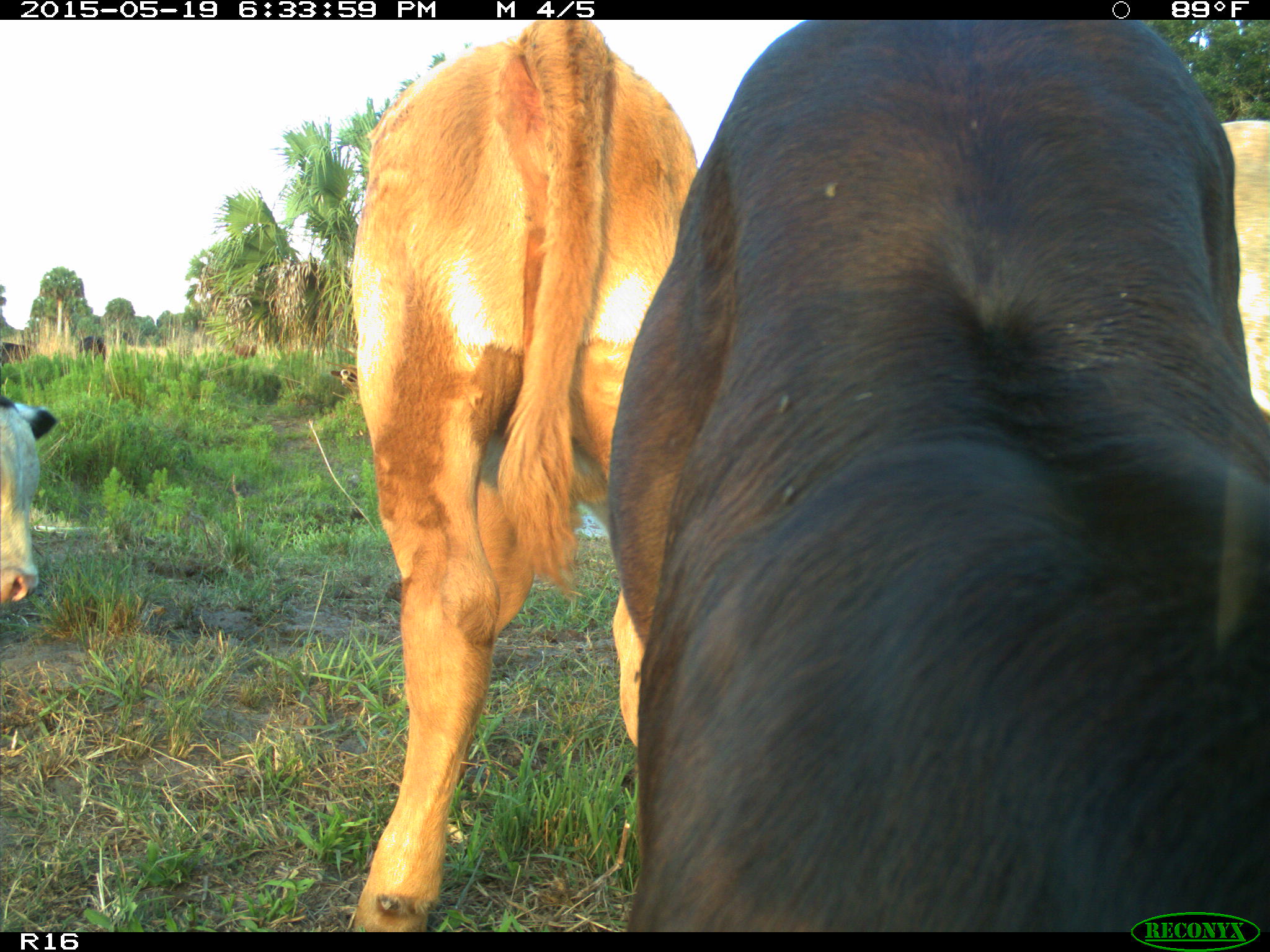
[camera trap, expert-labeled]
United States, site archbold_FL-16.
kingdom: Animalia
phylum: Chordata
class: Mammalia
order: Artiodactyla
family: Bovidae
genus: Bos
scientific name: Bos taurus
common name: domestic cow